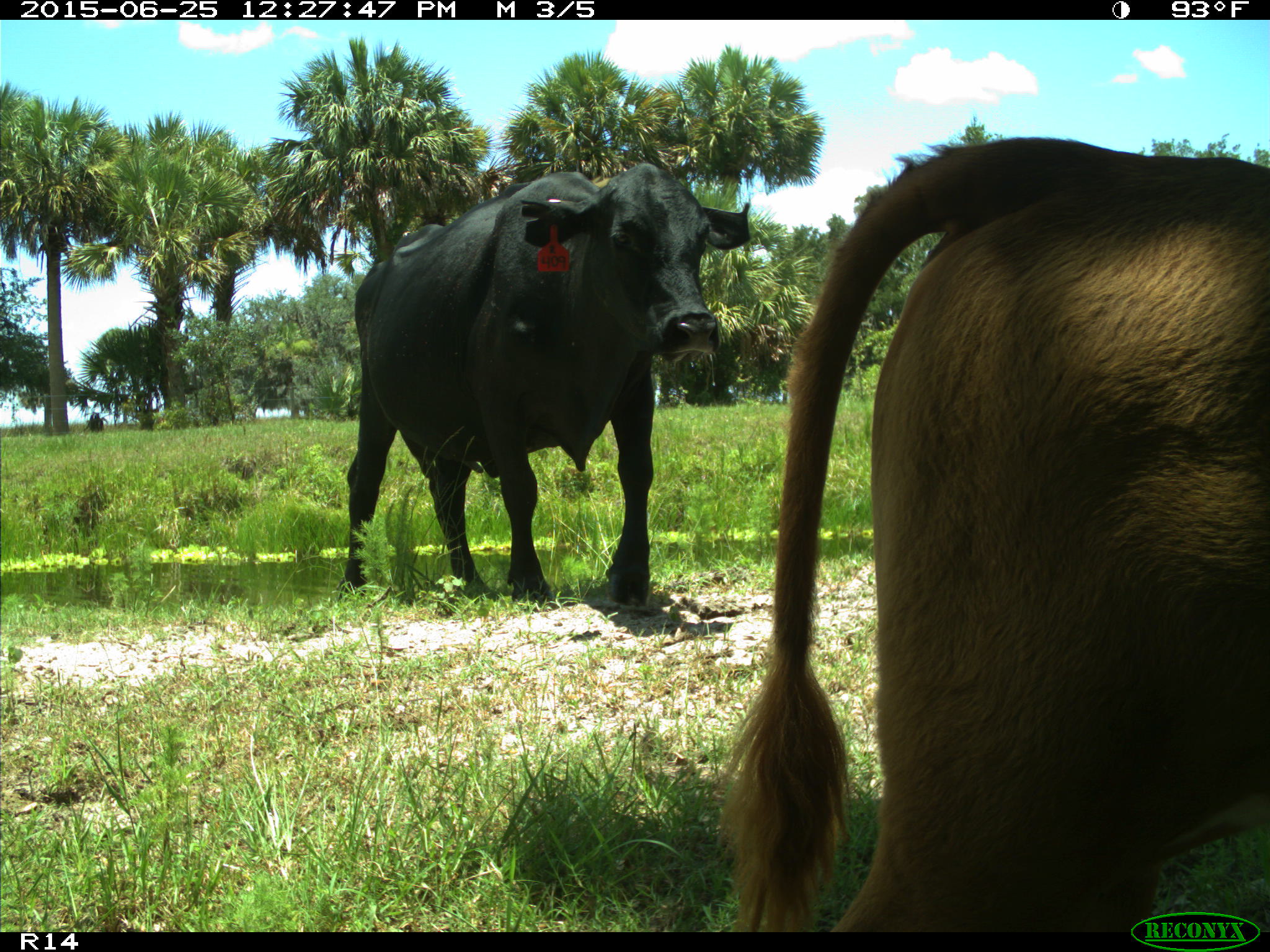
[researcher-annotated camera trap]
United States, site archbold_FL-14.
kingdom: Animalia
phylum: Chordata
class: Mammalia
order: Artiodactyla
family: Bovidae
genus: Bos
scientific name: Bos taurus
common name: domestic cow